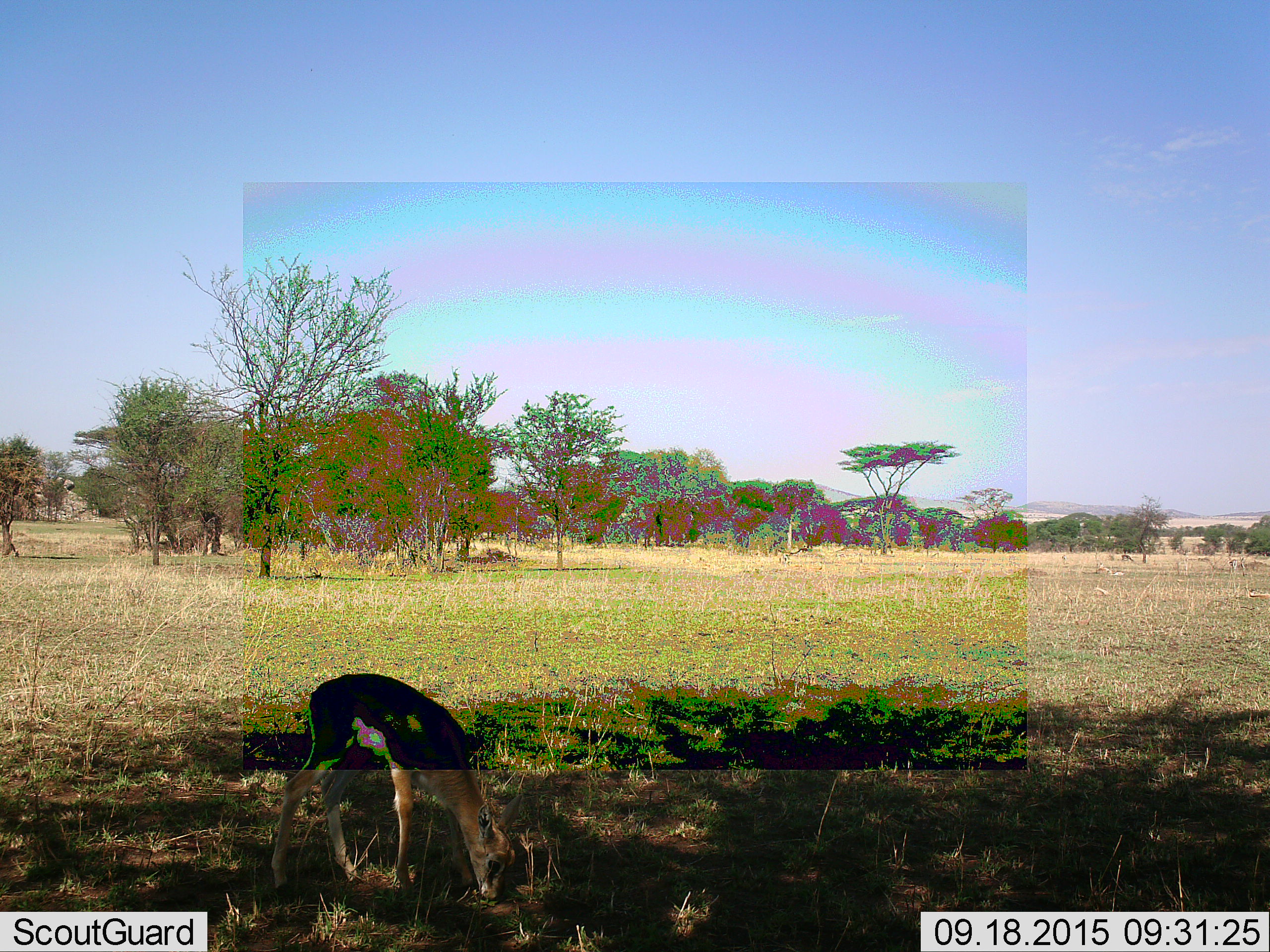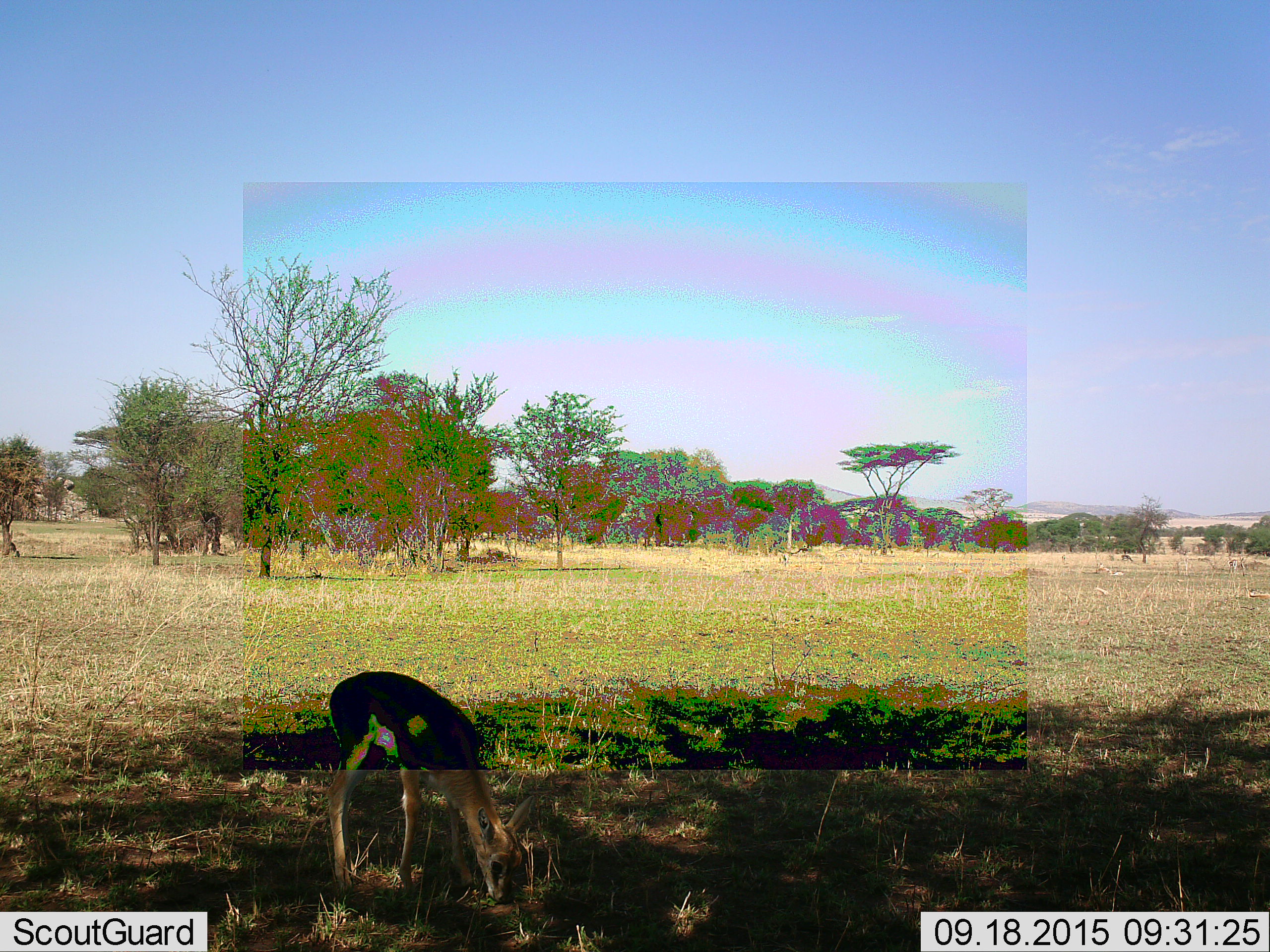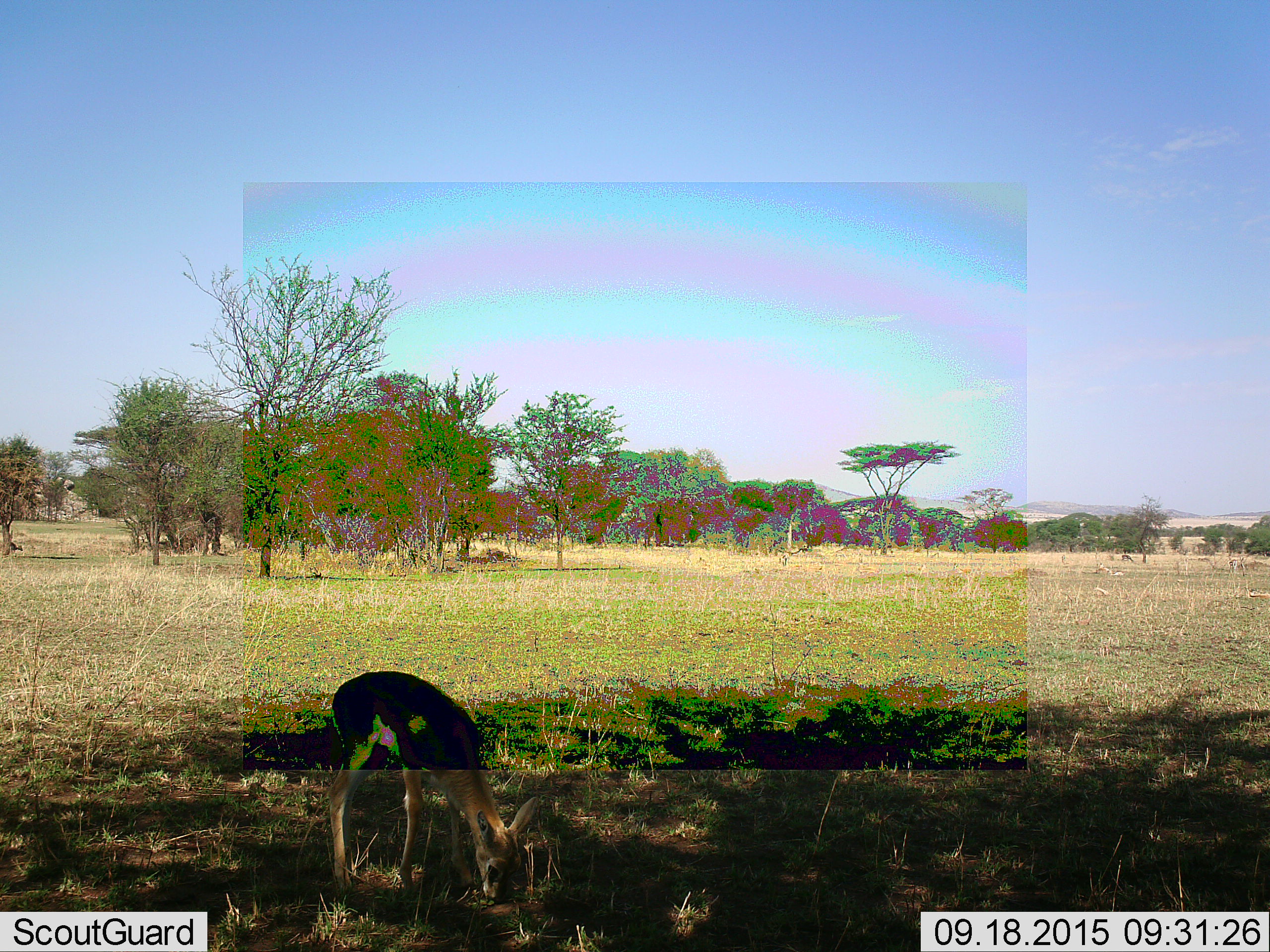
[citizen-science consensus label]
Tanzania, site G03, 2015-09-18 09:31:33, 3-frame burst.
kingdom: Animalia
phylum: Chordata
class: Mammalia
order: Artiodactyla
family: Bovidae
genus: Eudorcas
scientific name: Eudorcas thomsonii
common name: thomson's gazelle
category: gazellethomsons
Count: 1.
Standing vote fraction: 27%.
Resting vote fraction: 0%.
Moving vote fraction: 9%.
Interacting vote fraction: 0%.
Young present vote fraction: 45%.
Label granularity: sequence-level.